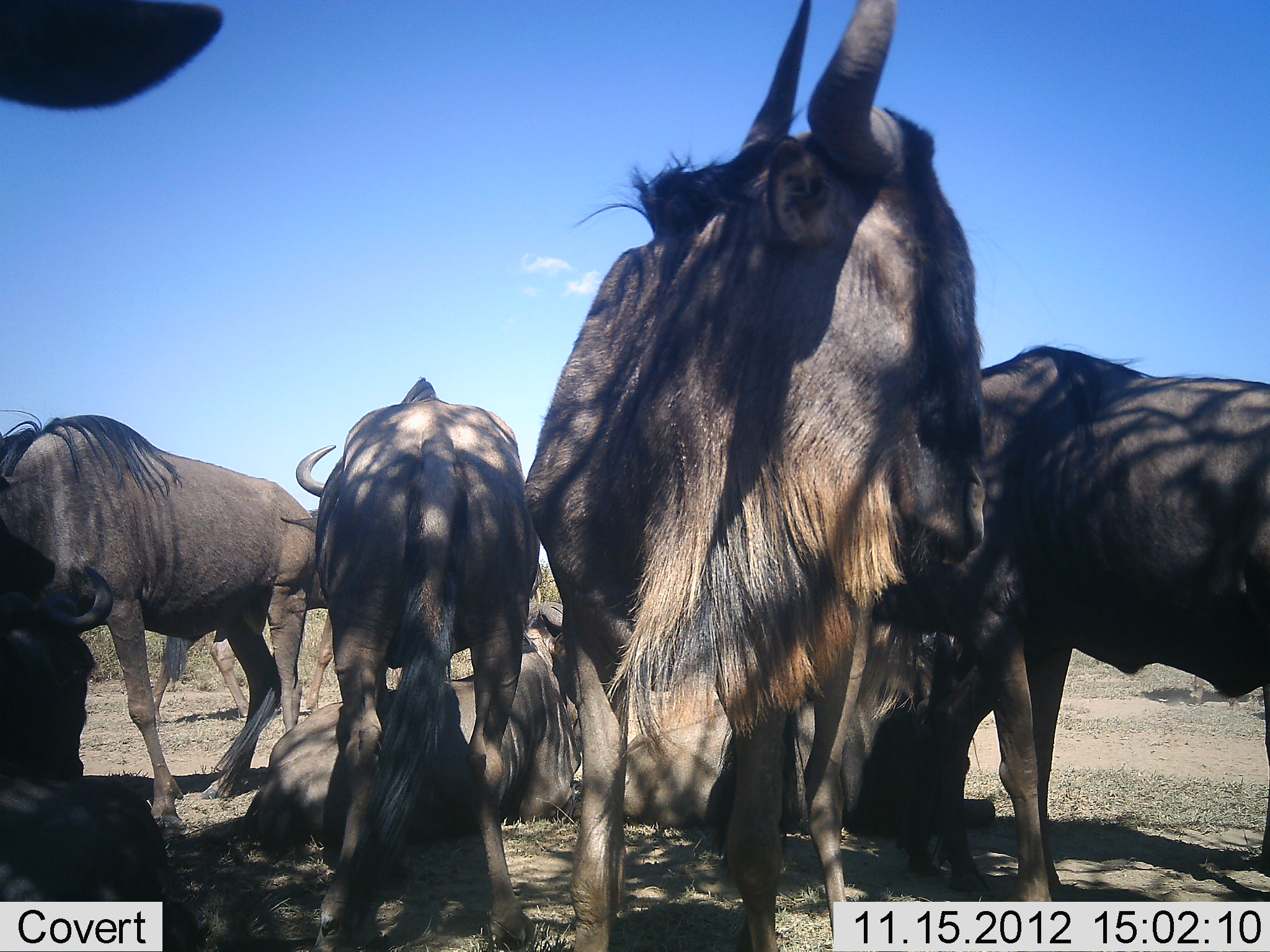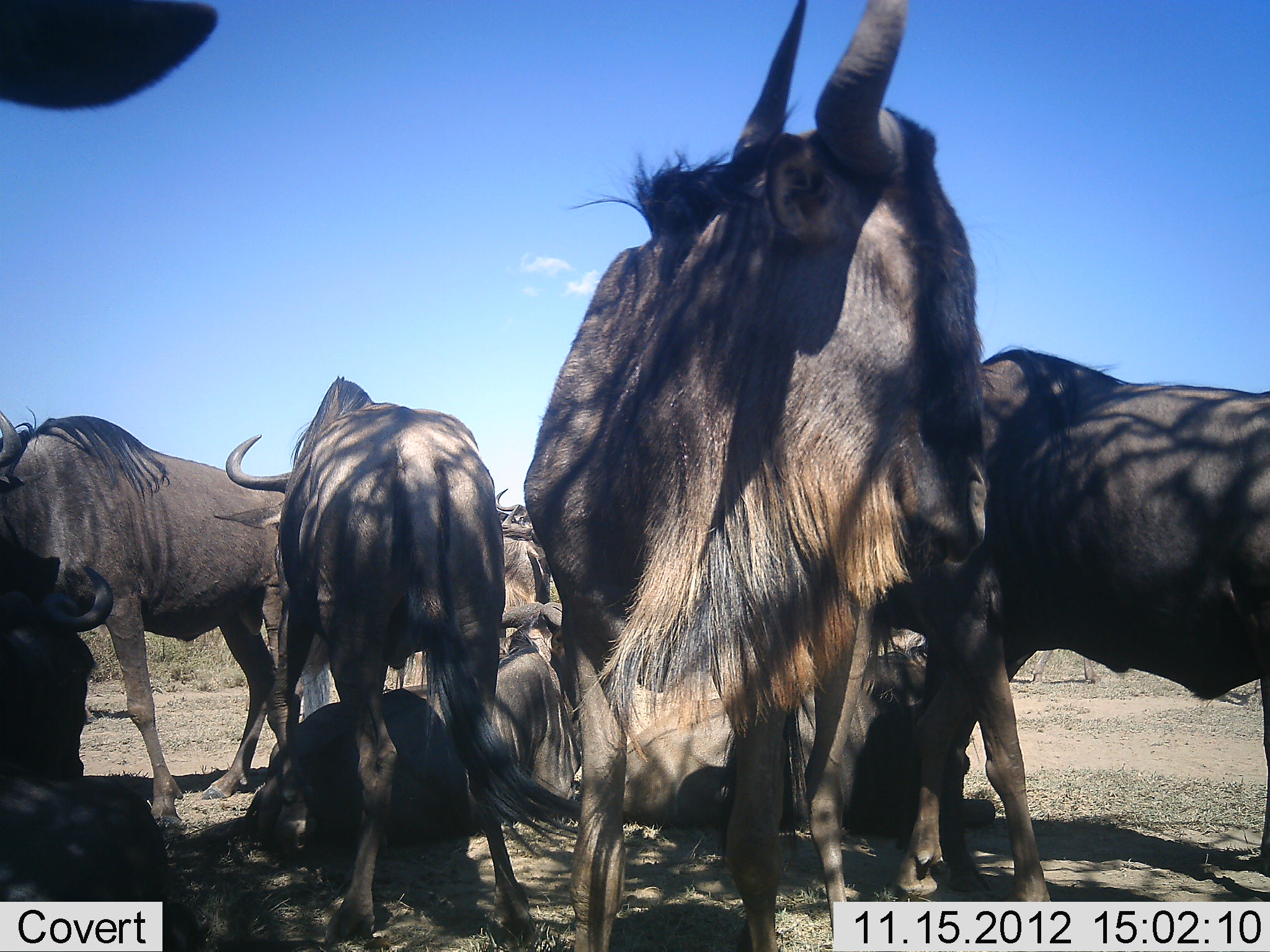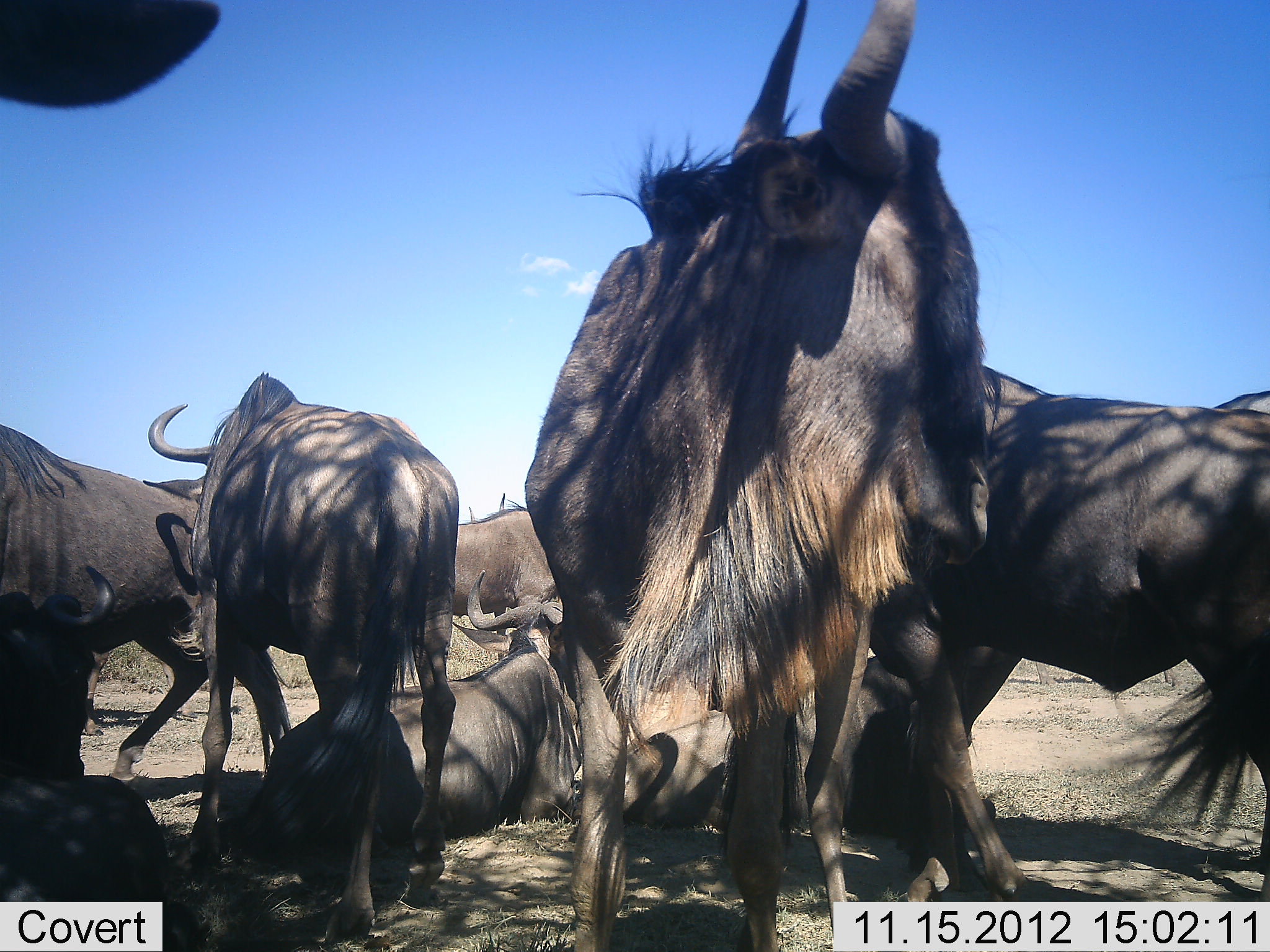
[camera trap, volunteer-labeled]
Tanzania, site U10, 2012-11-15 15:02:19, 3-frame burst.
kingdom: Animalia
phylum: Chordata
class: Mammalia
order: Artiodactyla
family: Bovidae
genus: Connochaetes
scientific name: Connochaetes taurinus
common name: blue wildebeest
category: wildebeest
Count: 8.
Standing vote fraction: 90%.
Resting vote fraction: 100%.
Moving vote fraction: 10%.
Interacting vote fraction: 10%.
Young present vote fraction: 0%.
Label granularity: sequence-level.